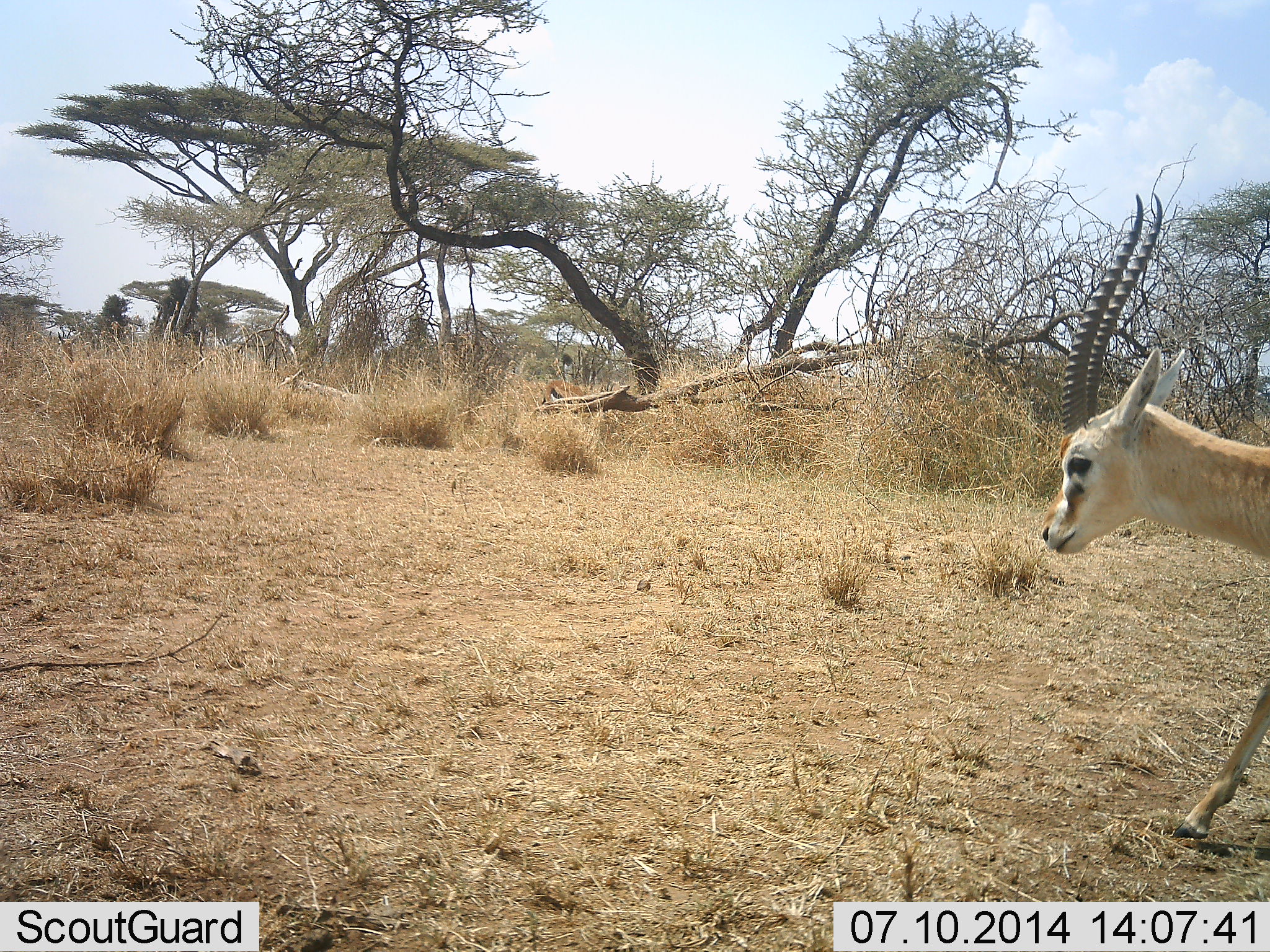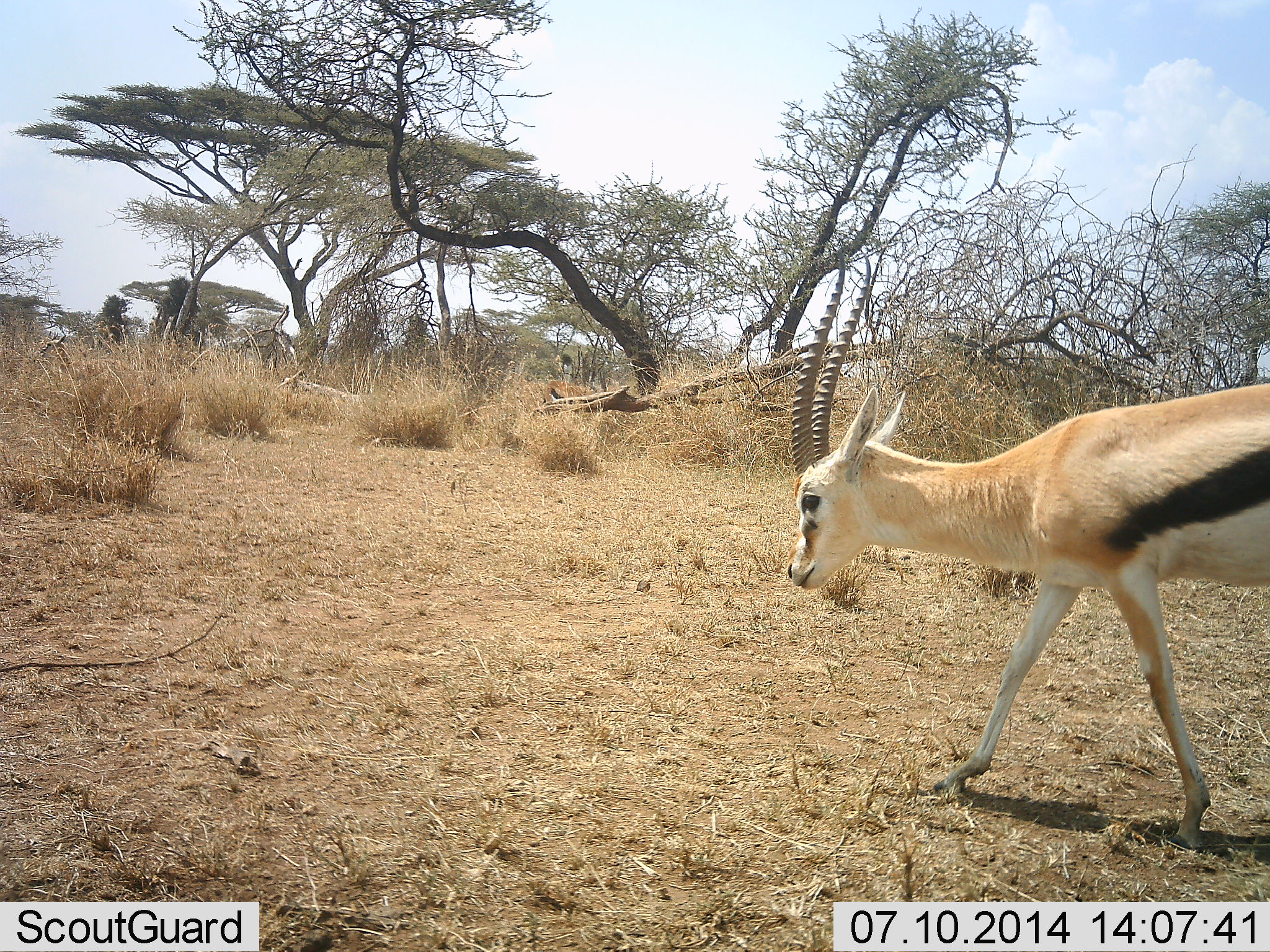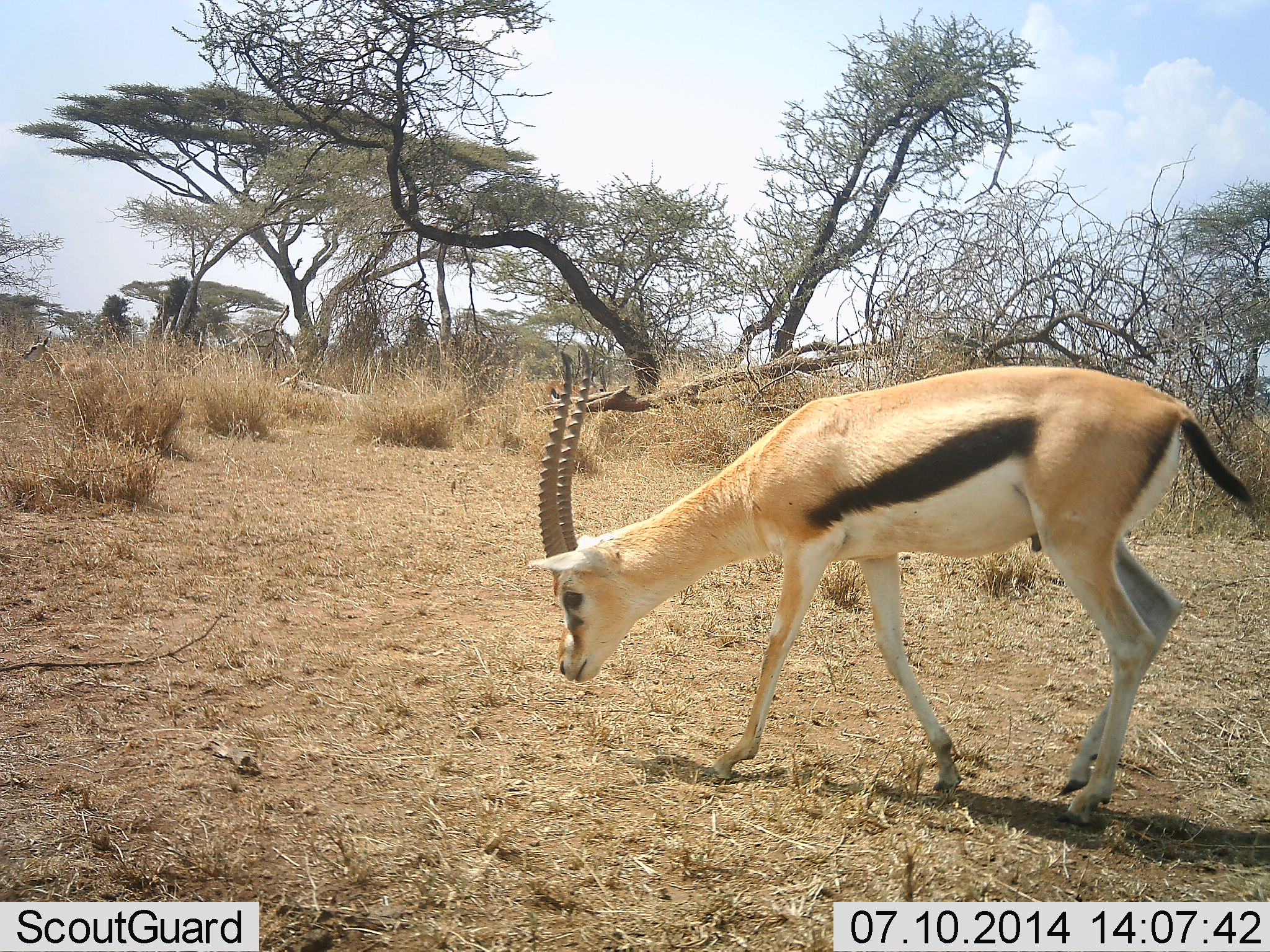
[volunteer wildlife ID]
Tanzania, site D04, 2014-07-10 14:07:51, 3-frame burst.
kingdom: Animalia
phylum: Chordata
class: Mammalia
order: Artiodactyla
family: Bovidae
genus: Eudorcas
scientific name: Eudorcas thomsonii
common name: thomson's gazelle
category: gazellethomsons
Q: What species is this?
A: Gazellethomsons (thomson's gazelle) (Eudorcas thomsonii).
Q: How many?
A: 1.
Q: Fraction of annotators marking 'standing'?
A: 20%.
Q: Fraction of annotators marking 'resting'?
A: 0%.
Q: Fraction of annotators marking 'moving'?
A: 90%.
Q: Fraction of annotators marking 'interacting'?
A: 0%.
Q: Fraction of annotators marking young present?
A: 0%.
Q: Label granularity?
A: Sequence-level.